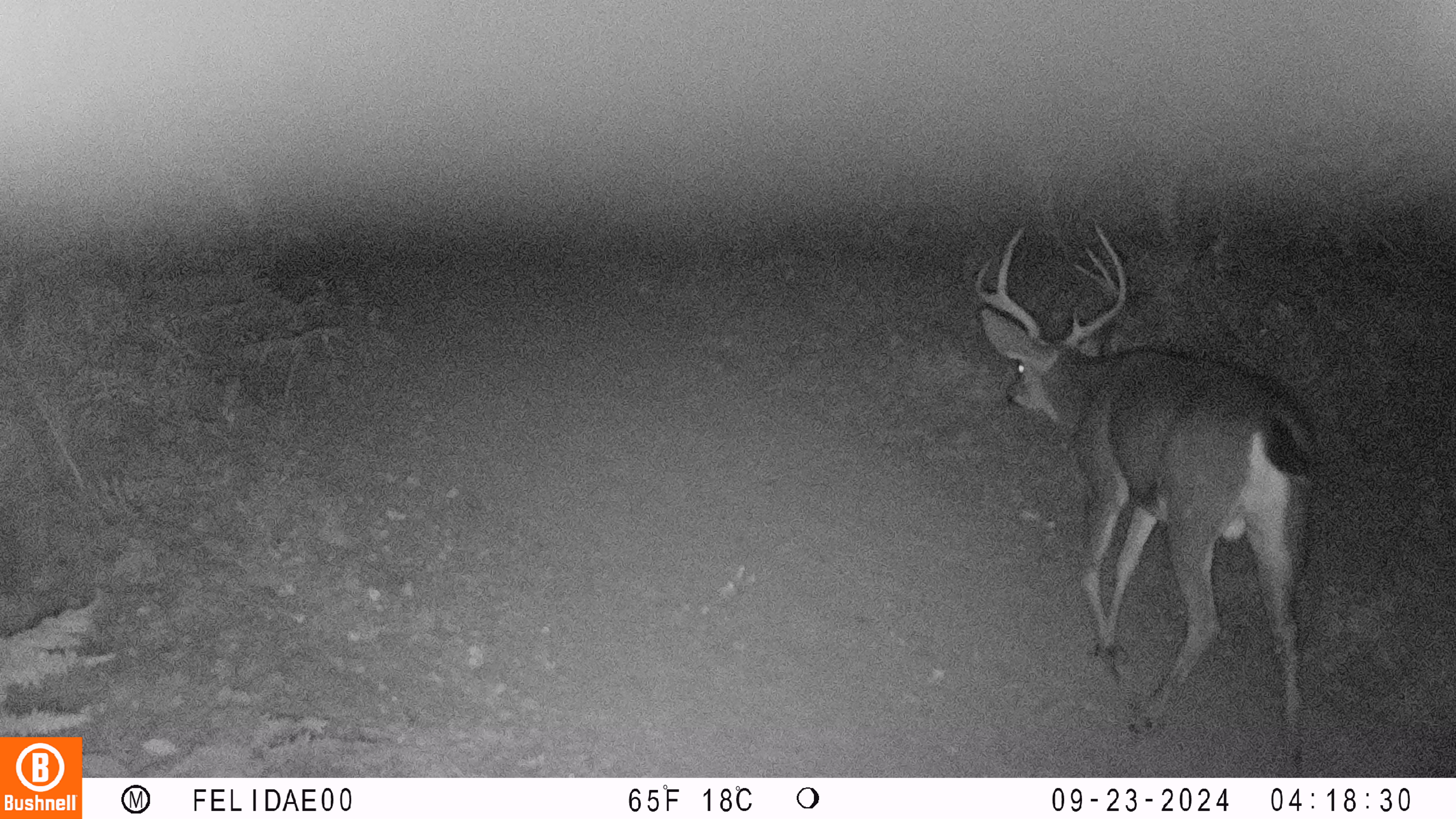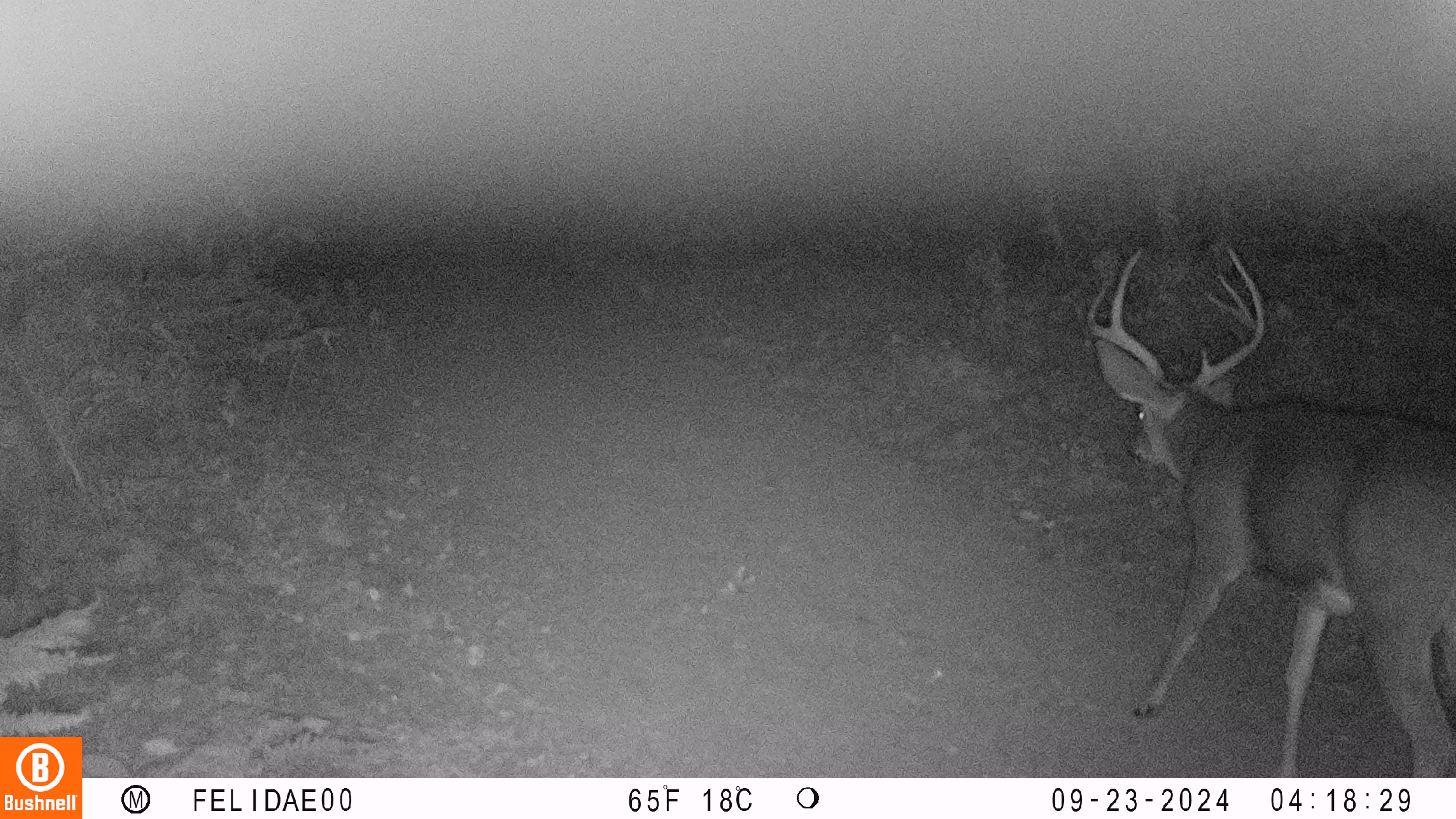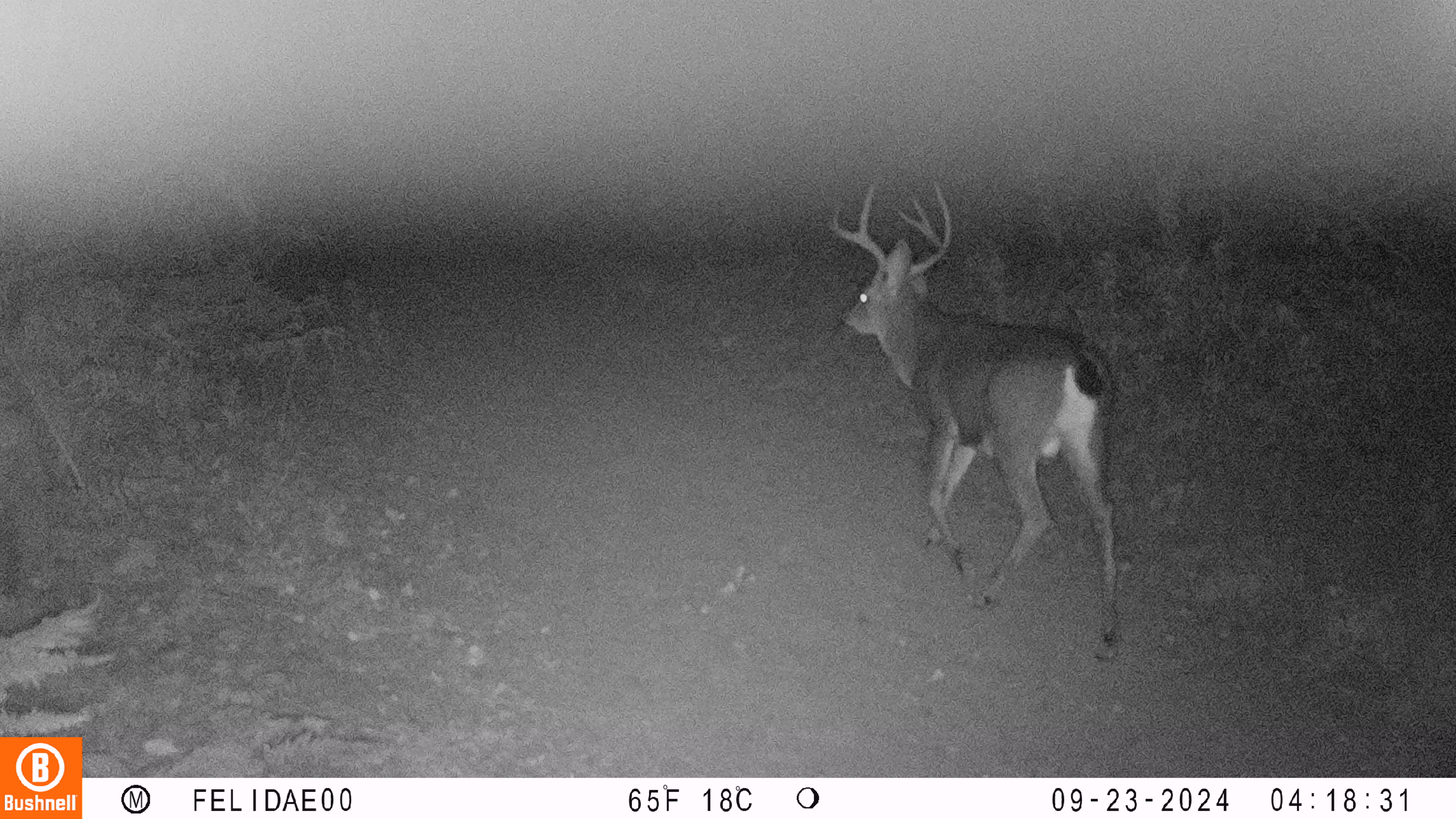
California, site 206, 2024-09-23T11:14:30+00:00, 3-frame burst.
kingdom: Animalia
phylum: Chordata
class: Mammalia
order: Artiodactyla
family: Cervidae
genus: Odocoileus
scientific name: Odocoileus hemionus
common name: mule deer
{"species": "mule deer (Odocoileus hemionus)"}